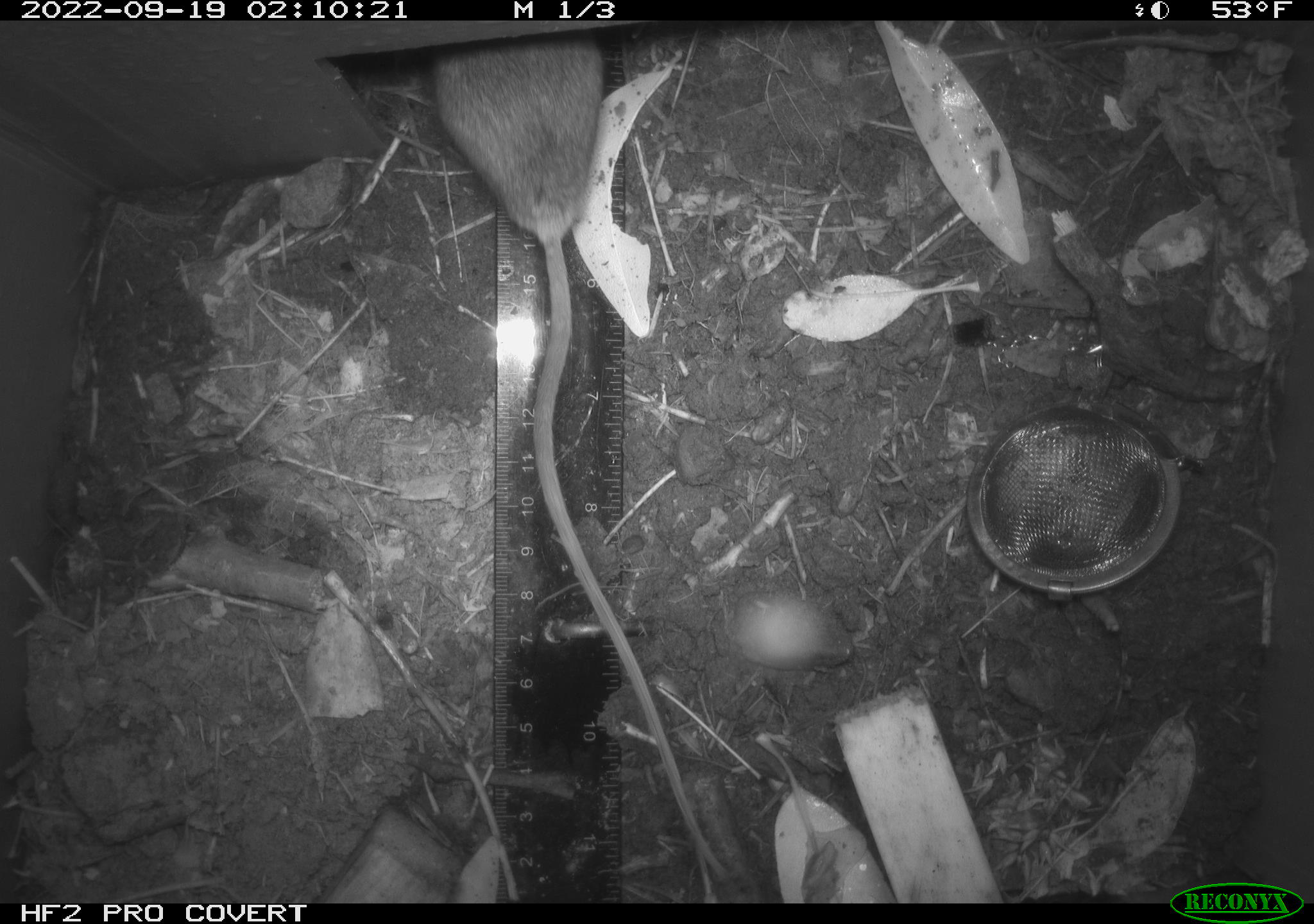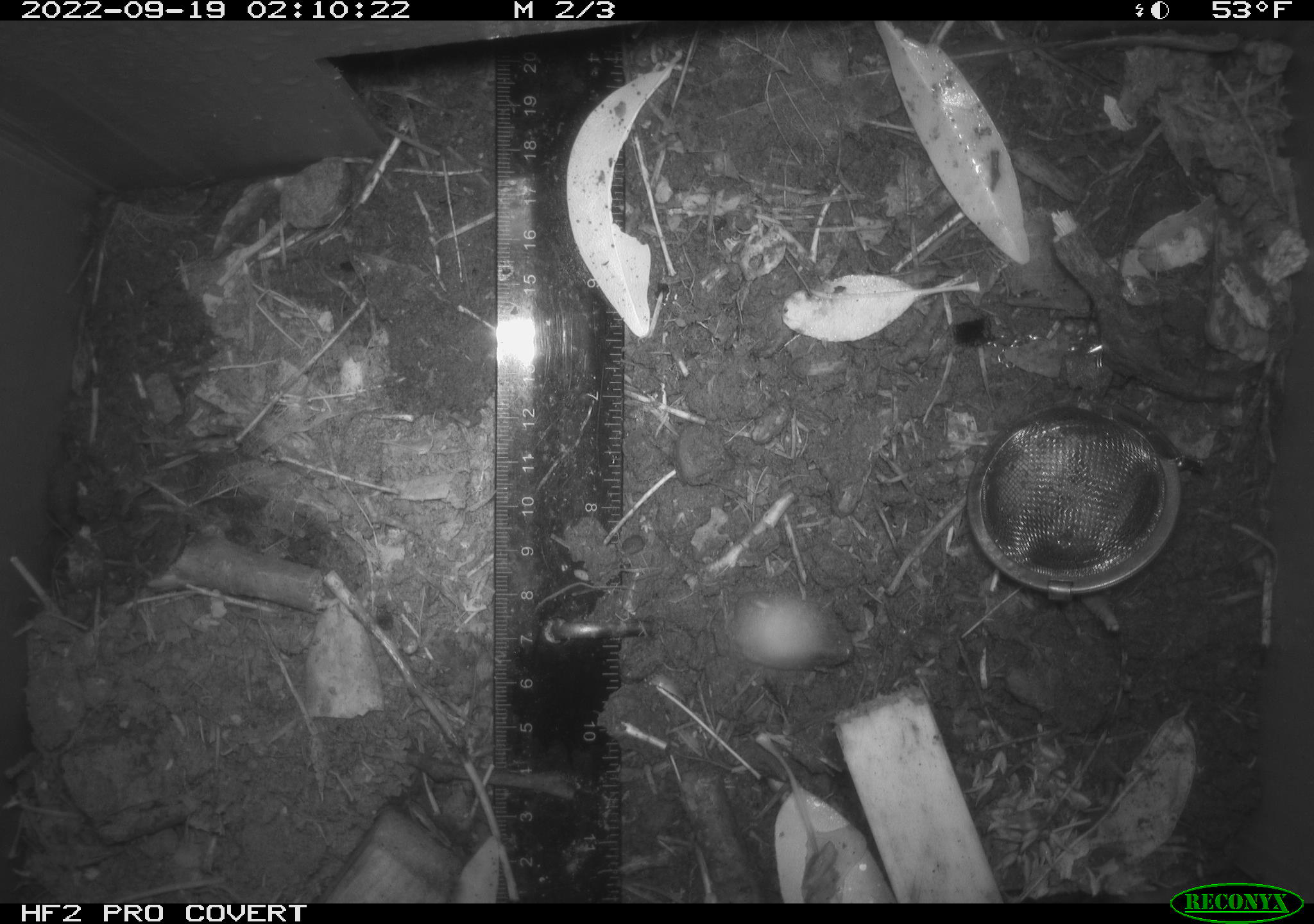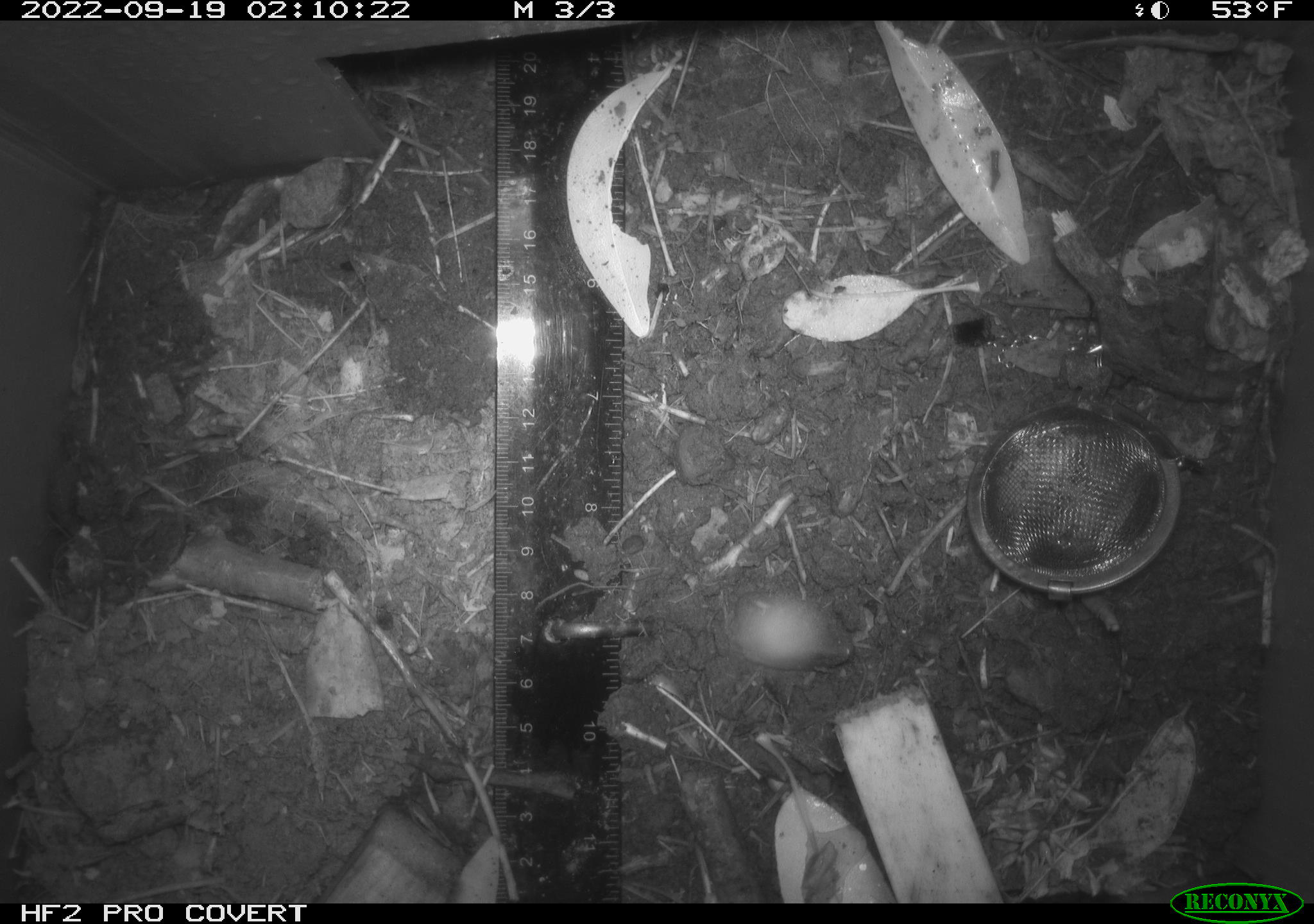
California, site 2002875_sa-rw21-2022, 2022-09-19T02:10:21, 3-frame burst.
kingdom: Animalia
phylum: Chordata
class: Mammalia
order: Rodentia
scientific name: Rodentia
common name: rodent